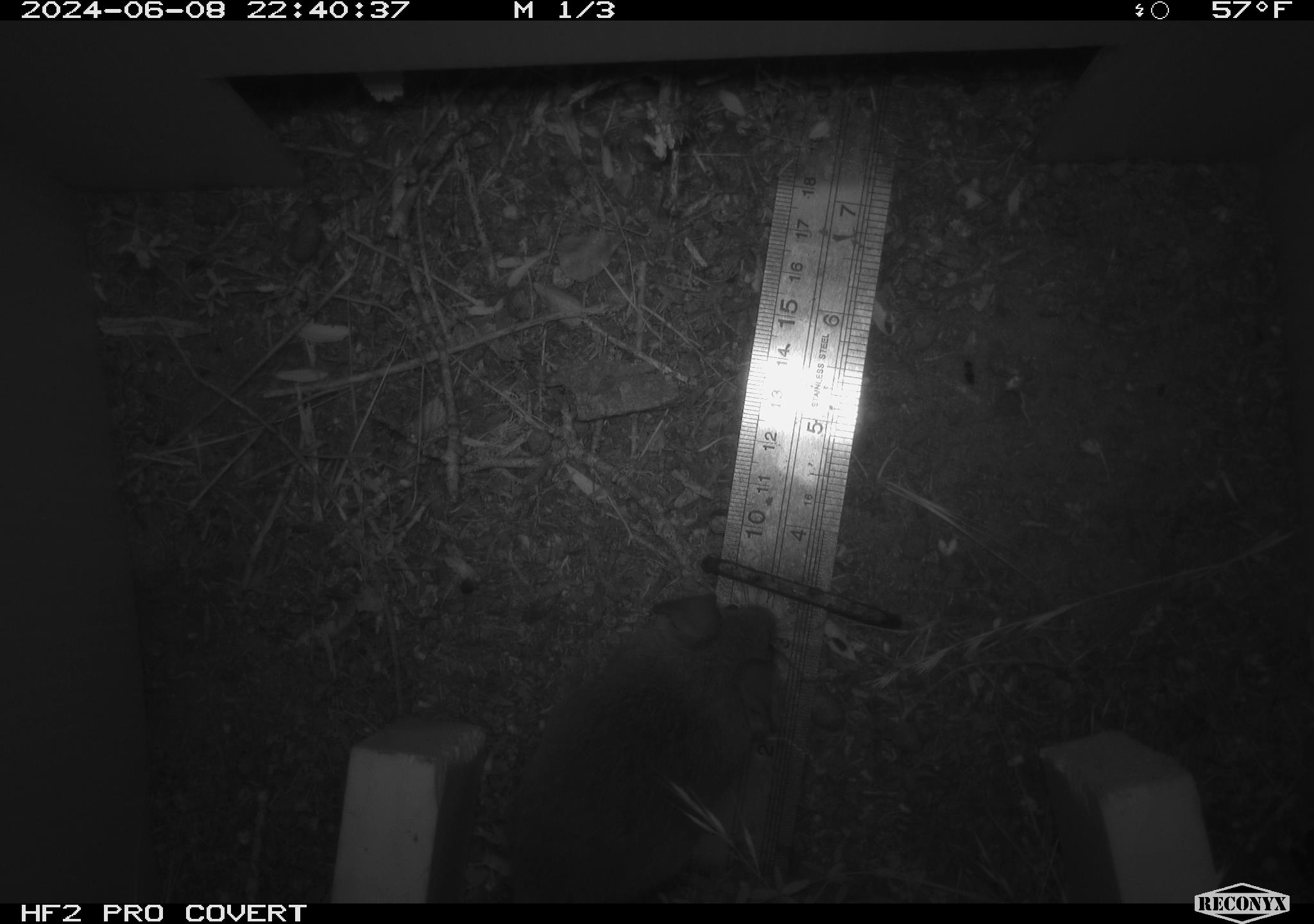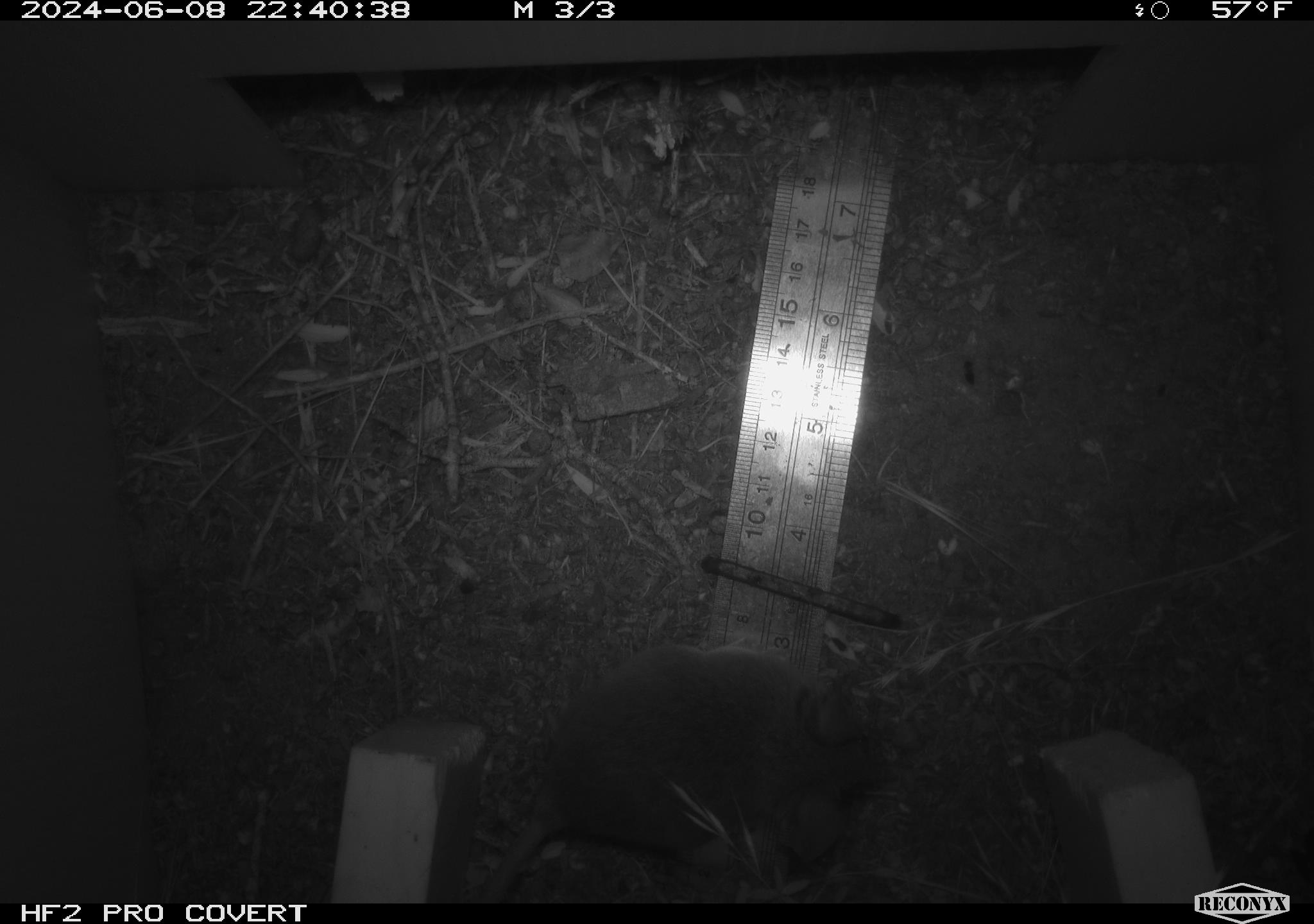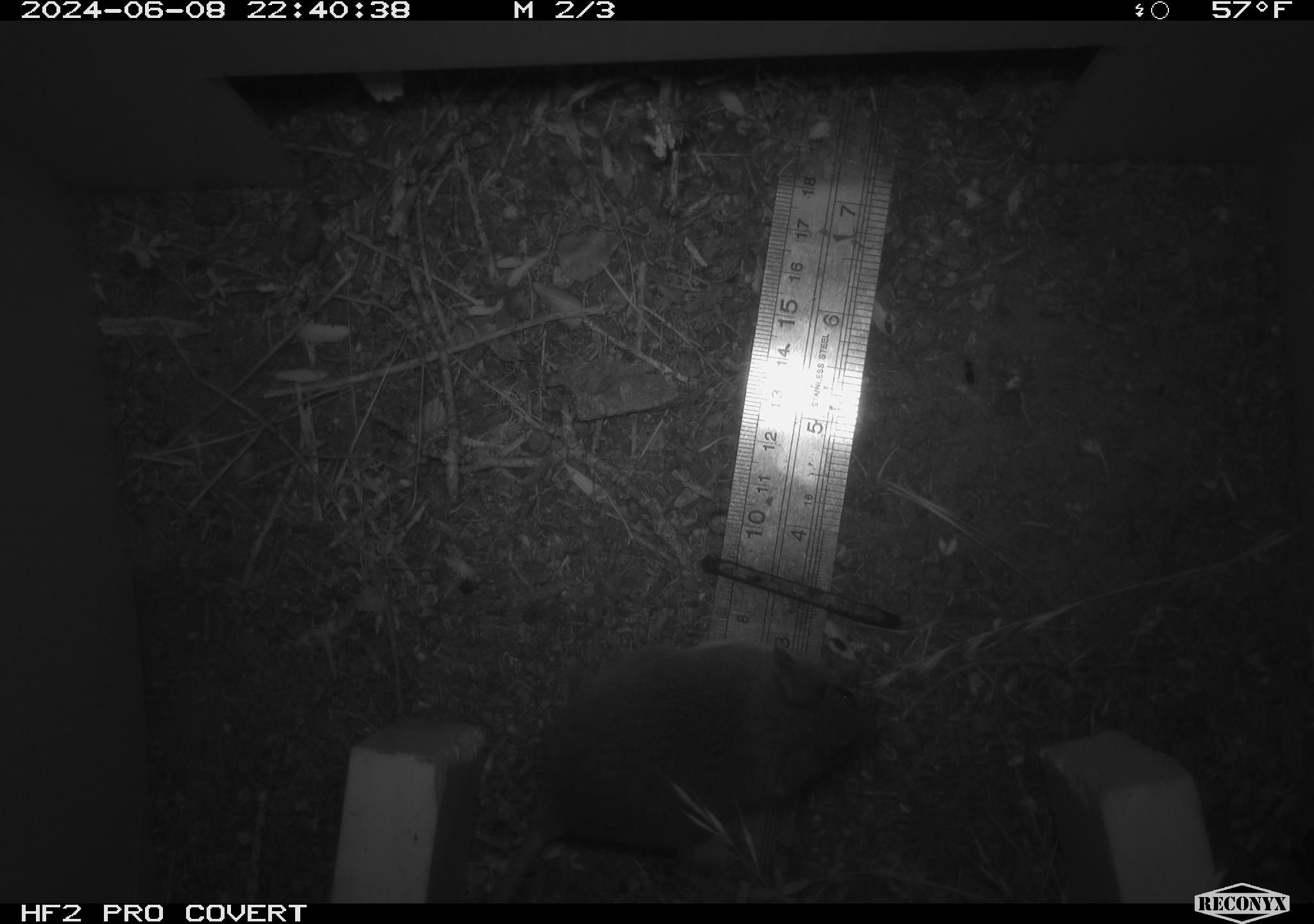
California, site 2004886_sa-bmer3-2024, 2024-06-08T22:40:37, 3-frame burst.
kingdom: Animalia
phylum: Chordata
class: Mammalia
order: Rodentia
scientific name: Rodentia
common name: mouse species